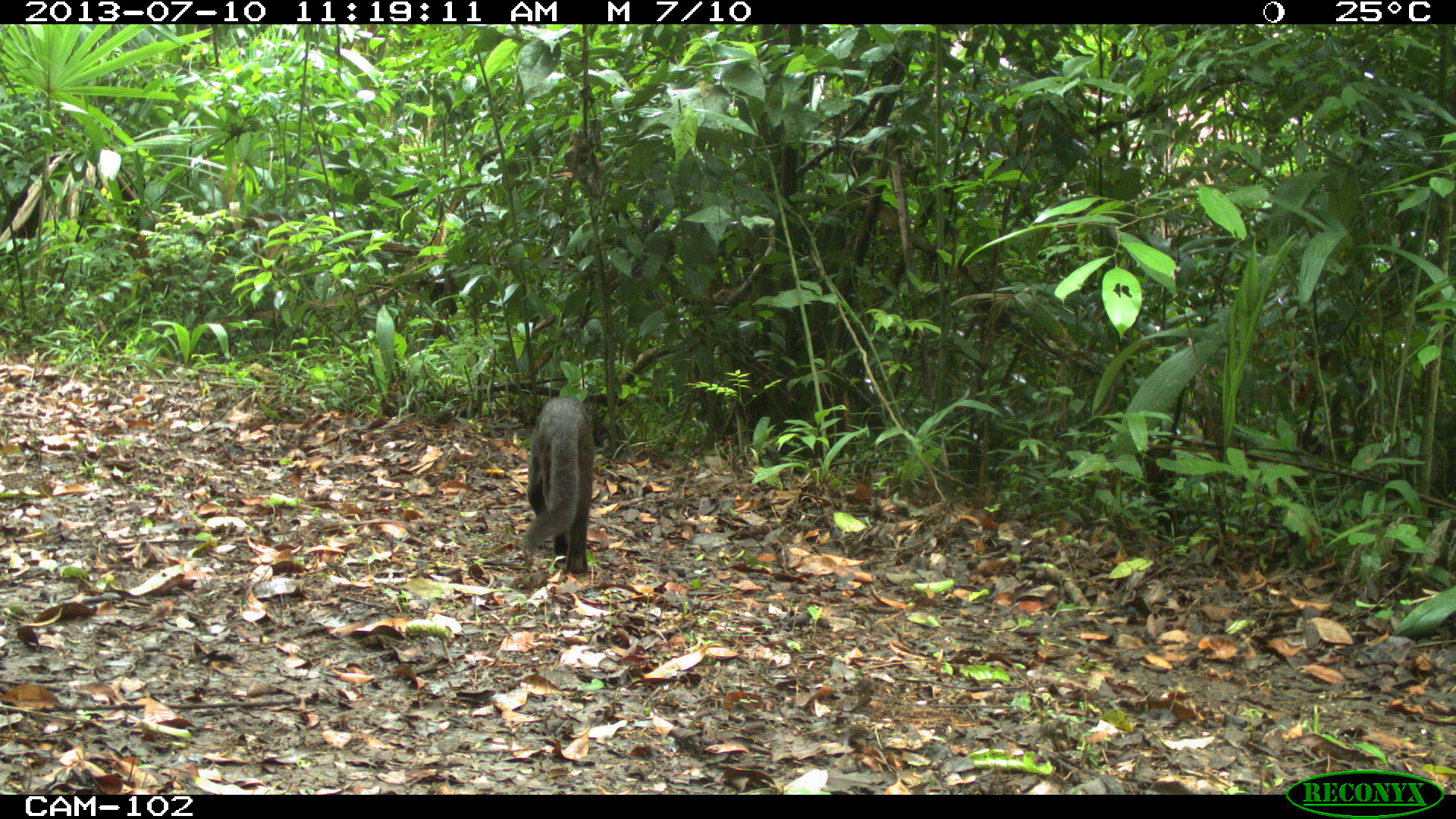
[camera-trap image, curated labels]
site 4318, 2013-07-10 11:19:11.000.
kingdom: Animalia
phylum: Chordata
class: Mammalia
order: Carnivora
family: Felidae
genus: Herpailurus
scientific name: Herpailurus yagouaroundi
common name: jaguarundi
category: puma yagoroundi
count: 1